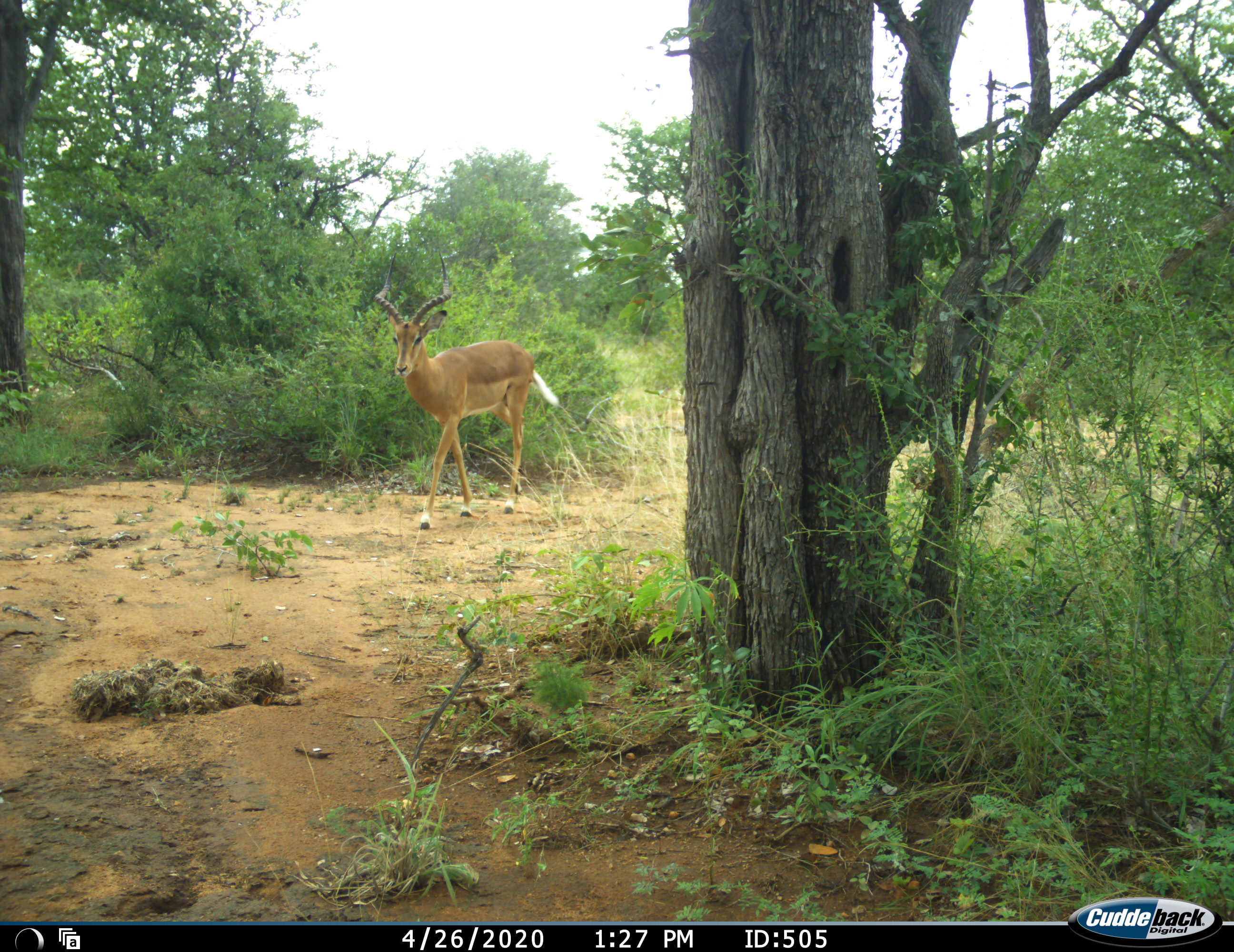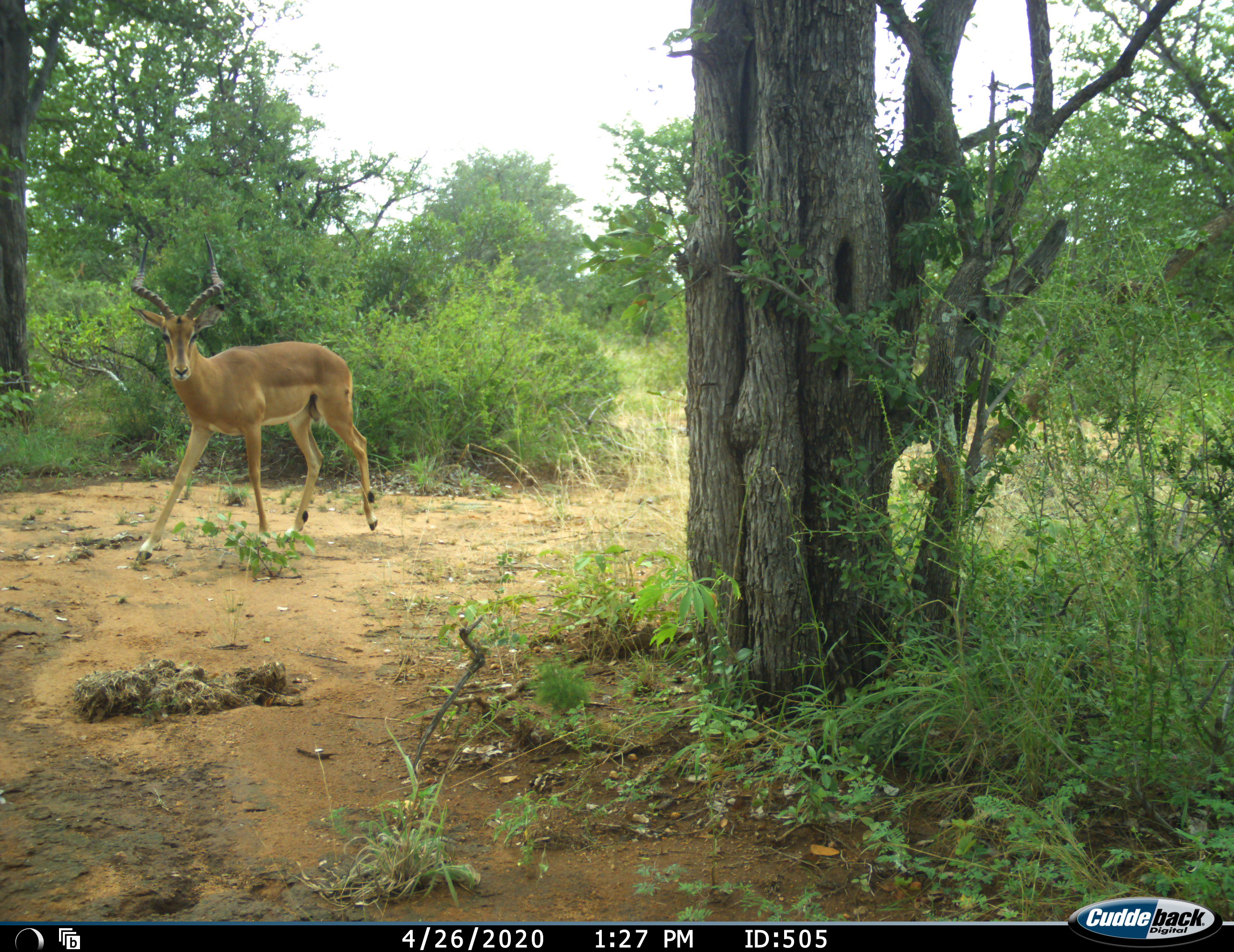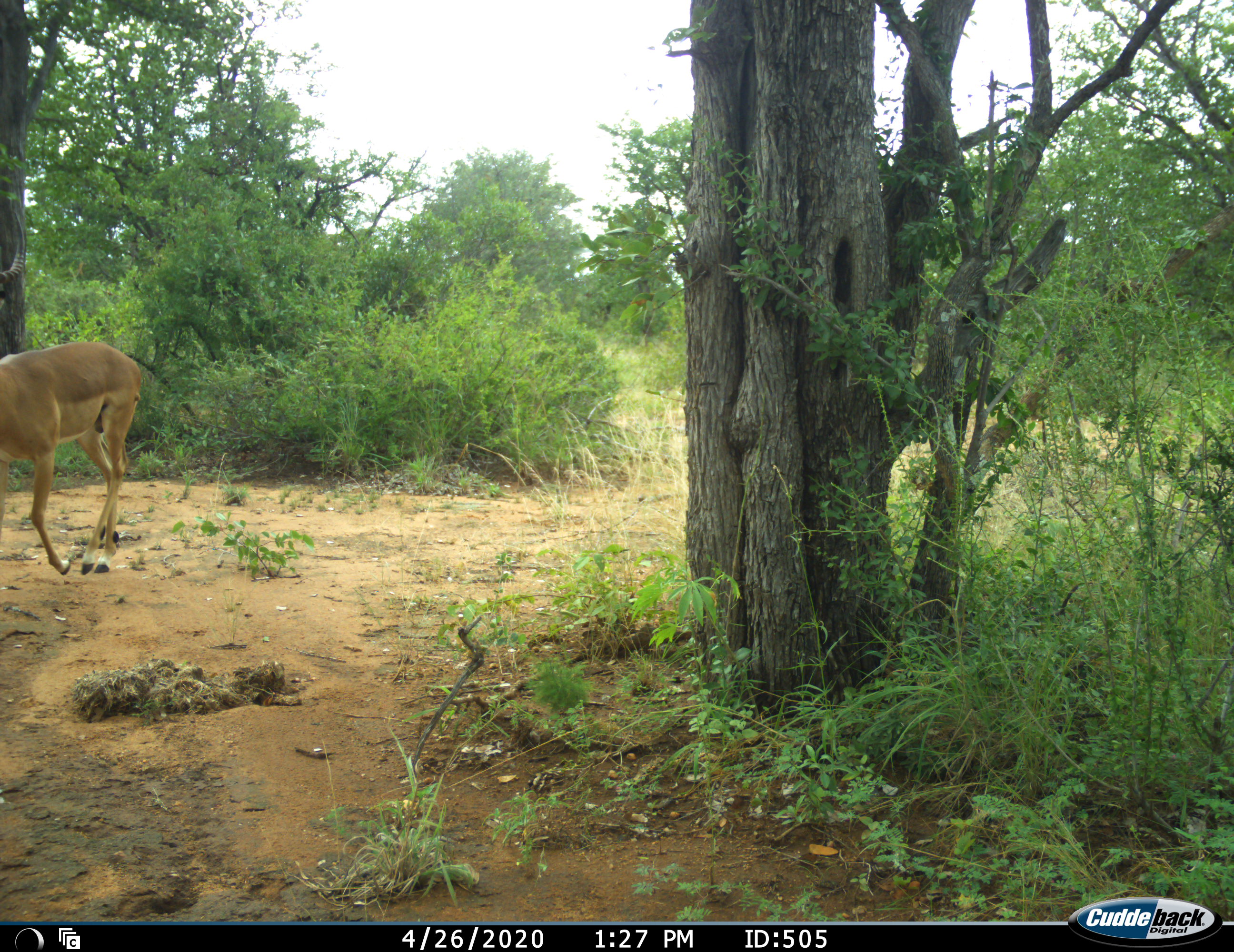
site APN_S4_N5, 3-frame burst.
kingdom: Animalia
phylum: Chordata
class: Mammalia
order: Artiodactyla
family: Bovidae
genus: Aepyceros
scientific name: Aepyceros melampus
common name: impala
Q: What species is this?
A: Impala (Aepyceros melampus).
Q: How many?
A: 1.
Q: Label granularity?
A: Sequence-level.